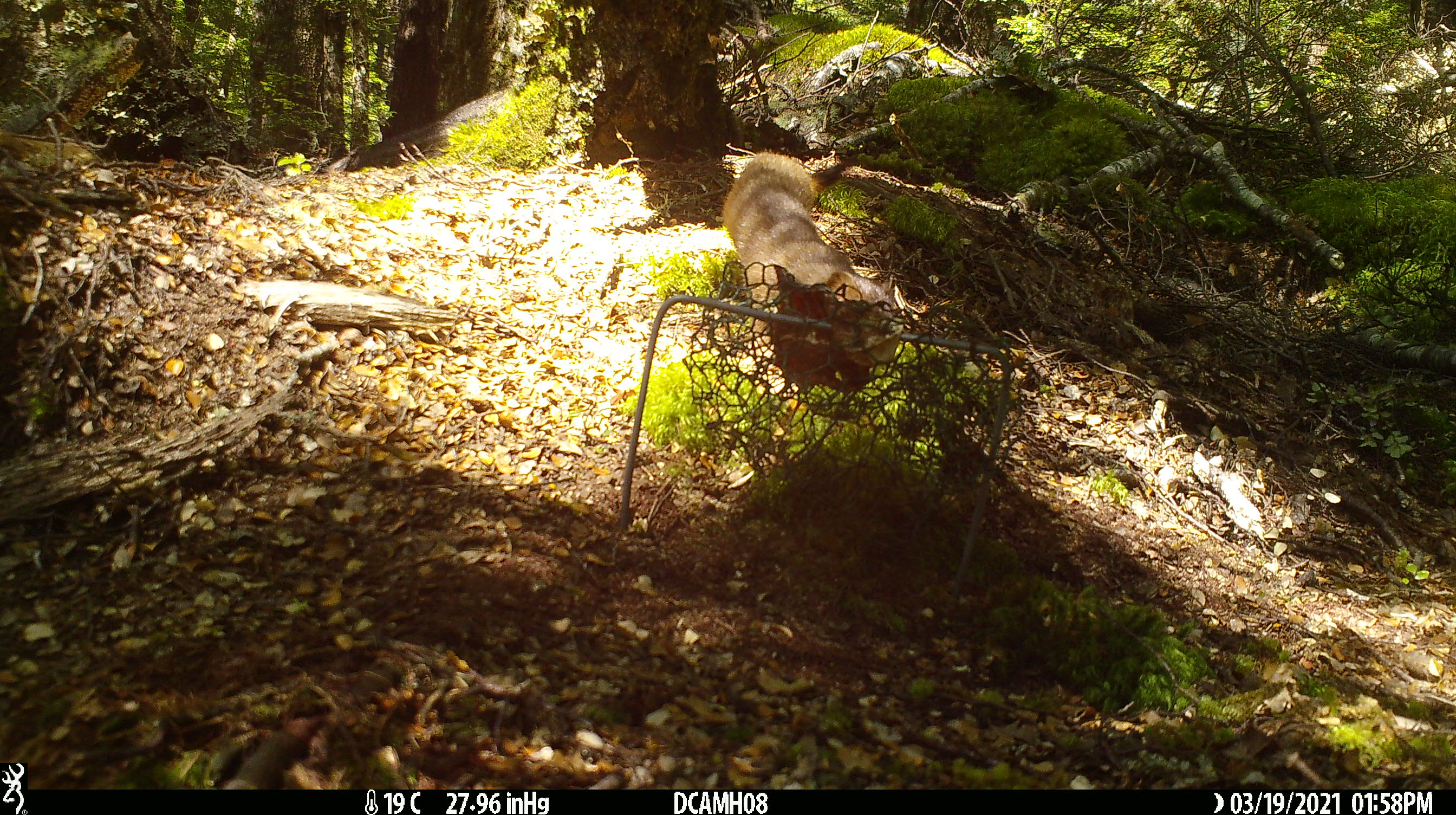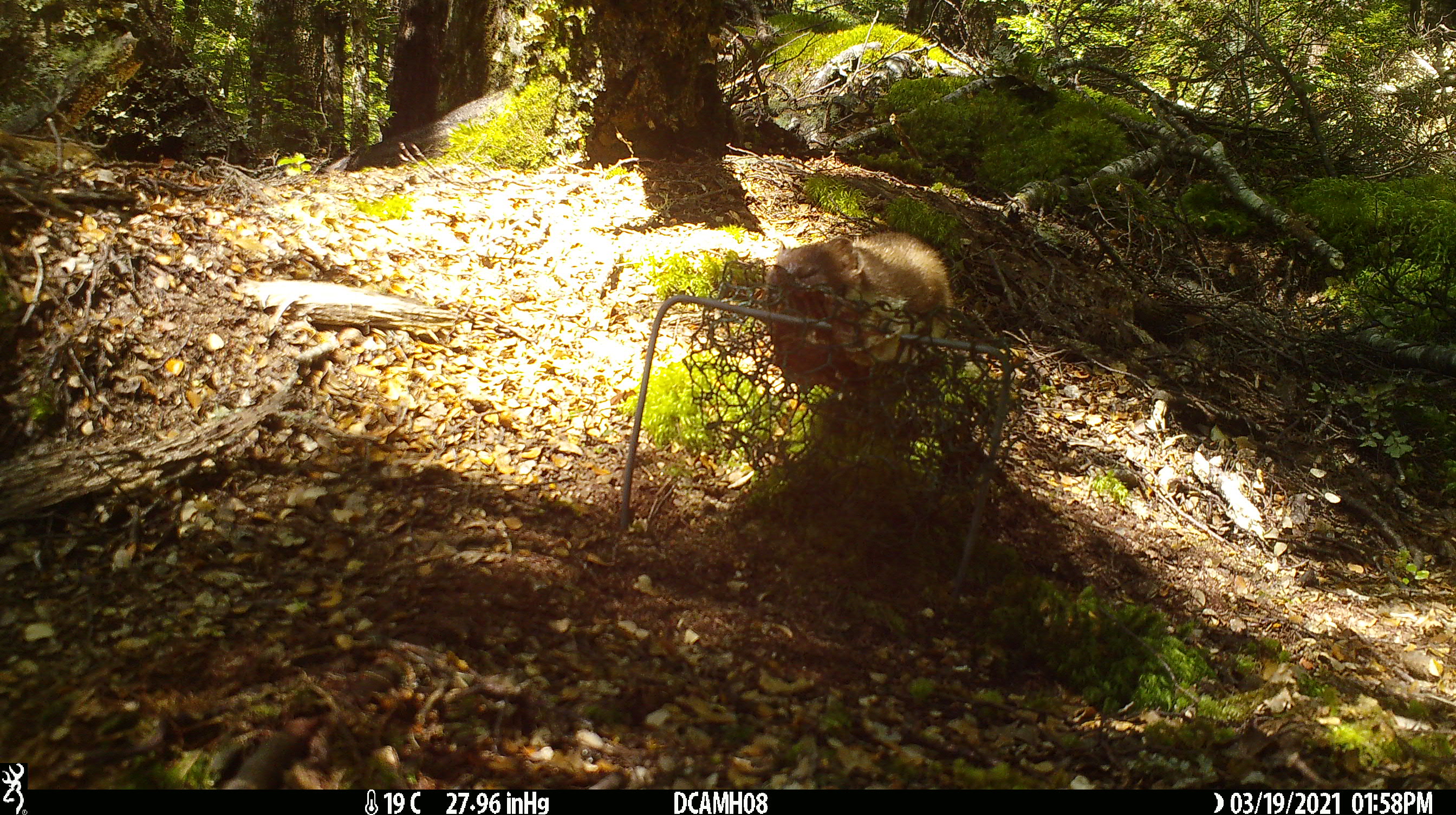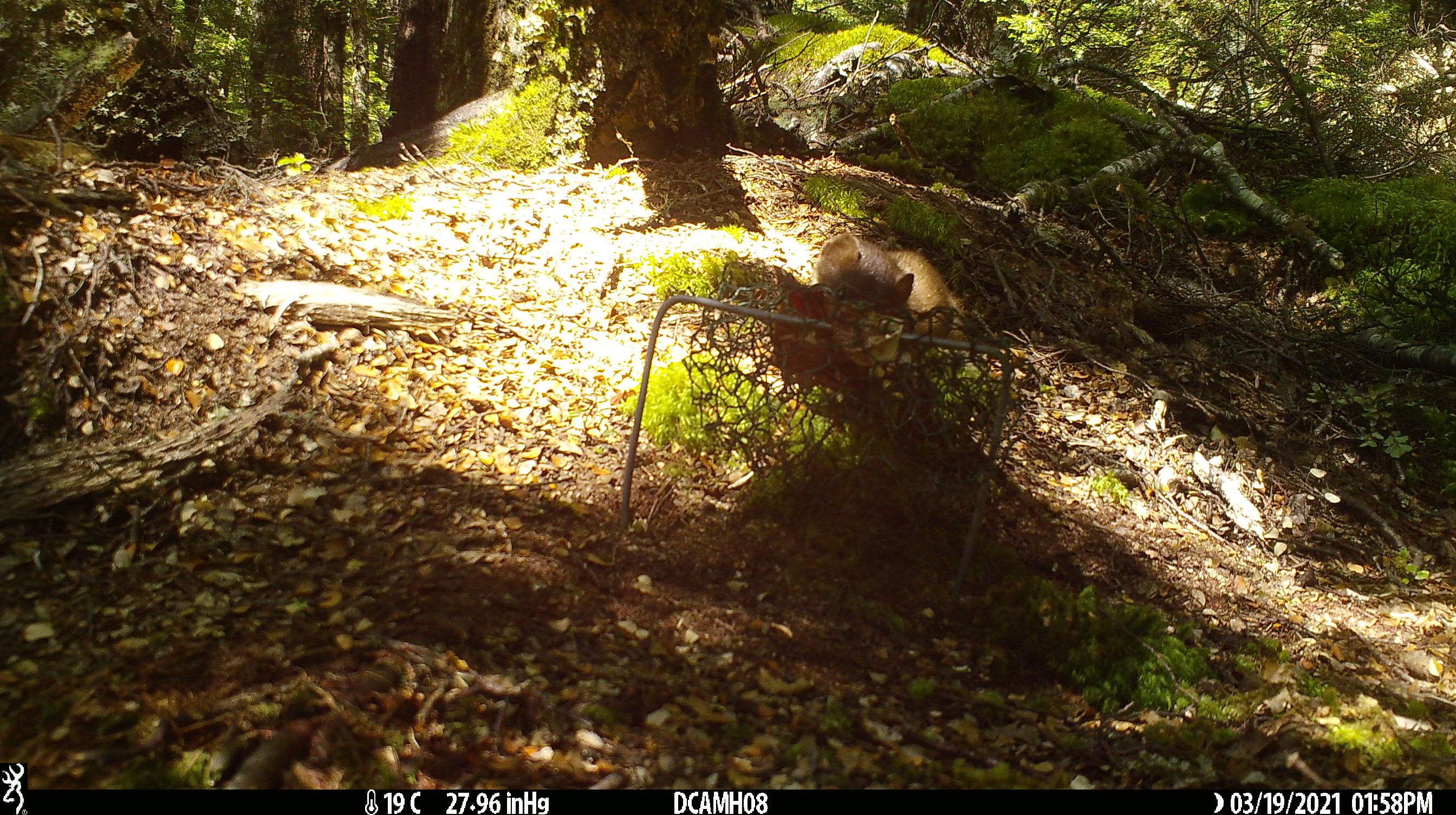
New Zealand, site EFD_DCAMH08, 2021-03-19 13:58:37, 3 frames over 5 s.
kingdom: Animalia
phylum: Chordata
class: Mammalia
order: Carnivora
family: Mustelidae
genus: Mustela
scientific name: Mustela erminea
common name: stoat